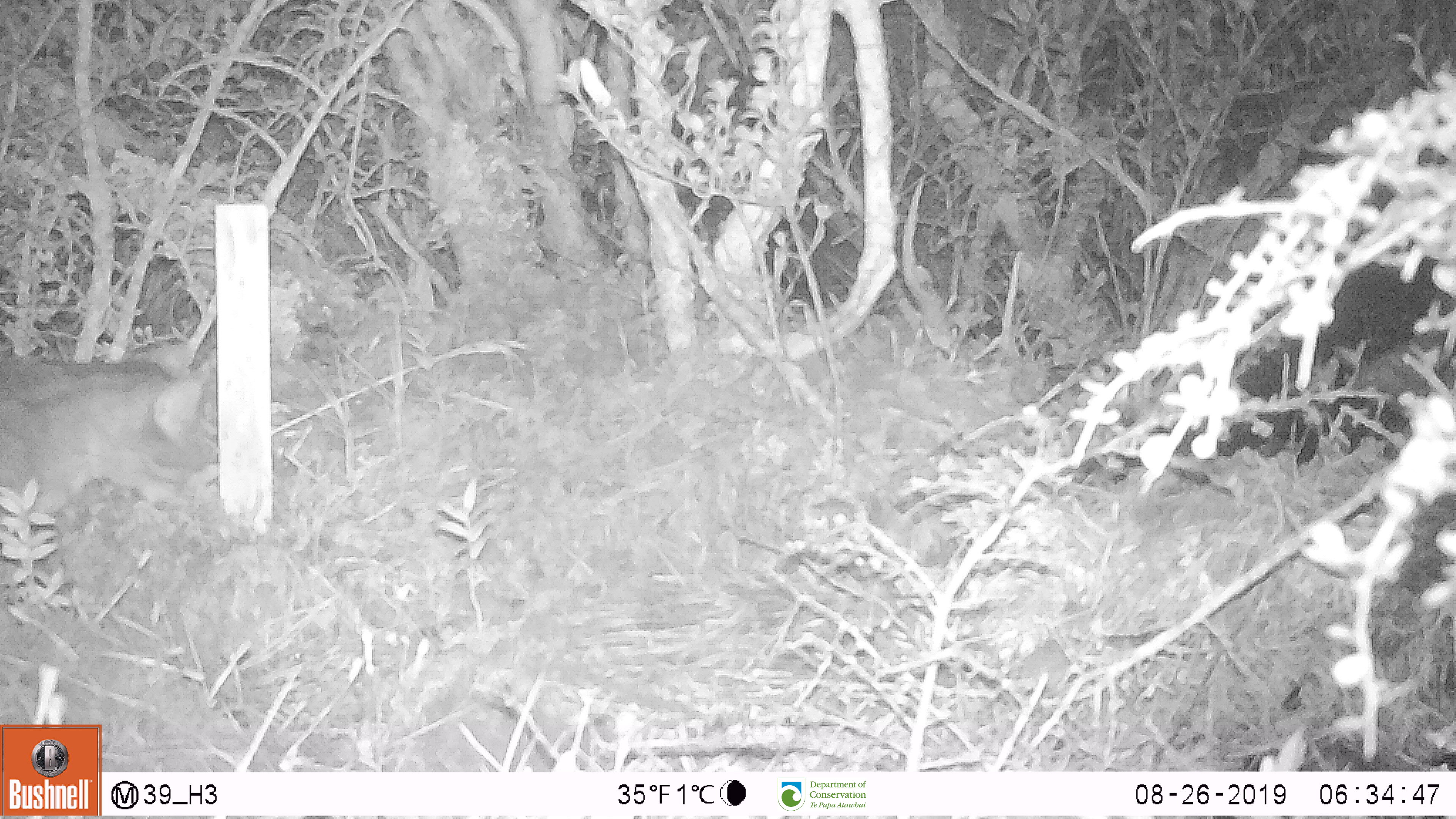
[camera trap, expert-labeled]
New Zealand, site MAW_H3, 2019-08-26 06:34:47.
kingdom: Animalia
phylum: Chordata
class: Mammalia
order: Carnivora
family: Felidae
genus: Felis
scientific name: Felis catus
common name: domestic cat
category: cat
Cat (domestic cat) (Felis catus).